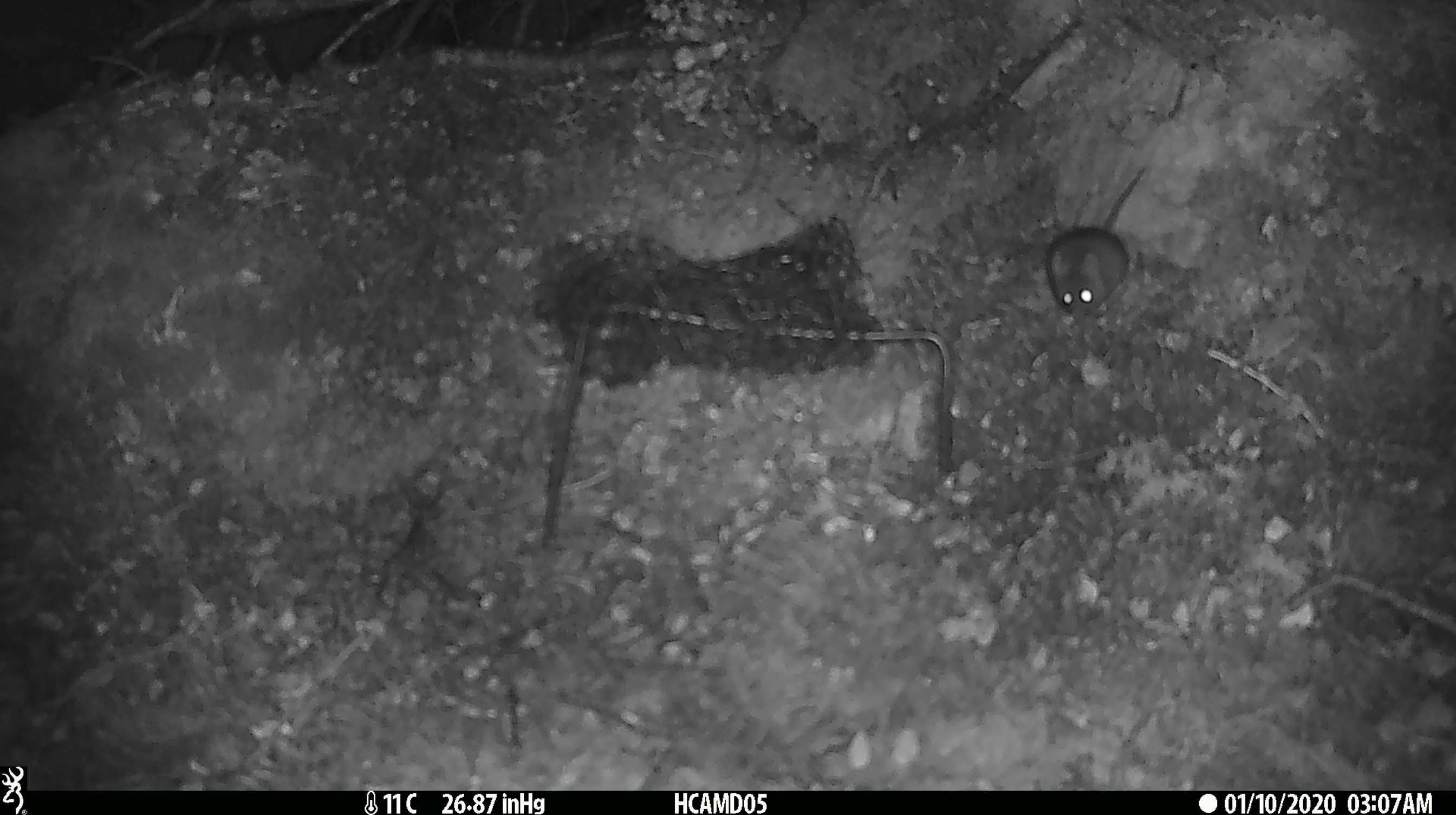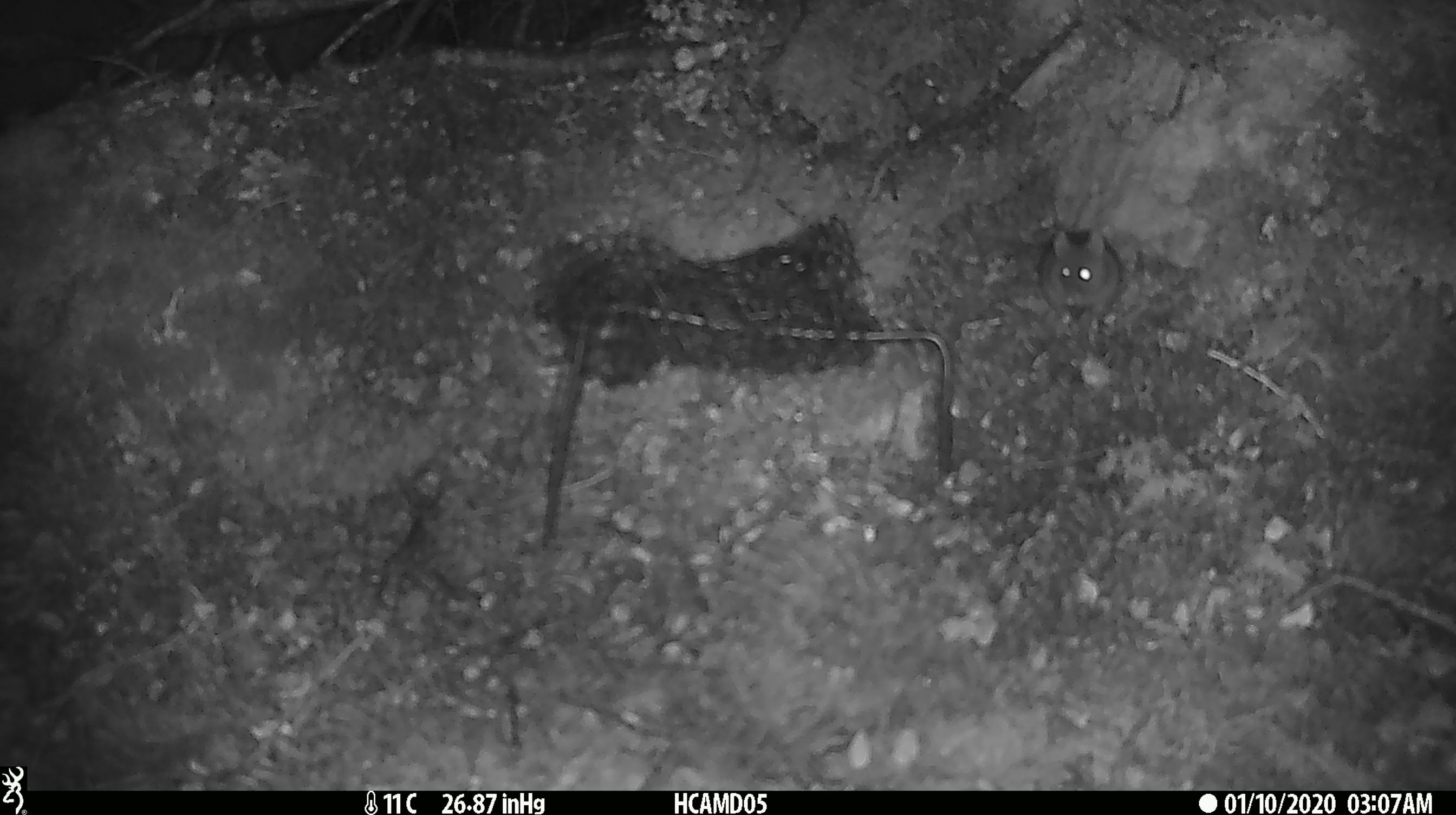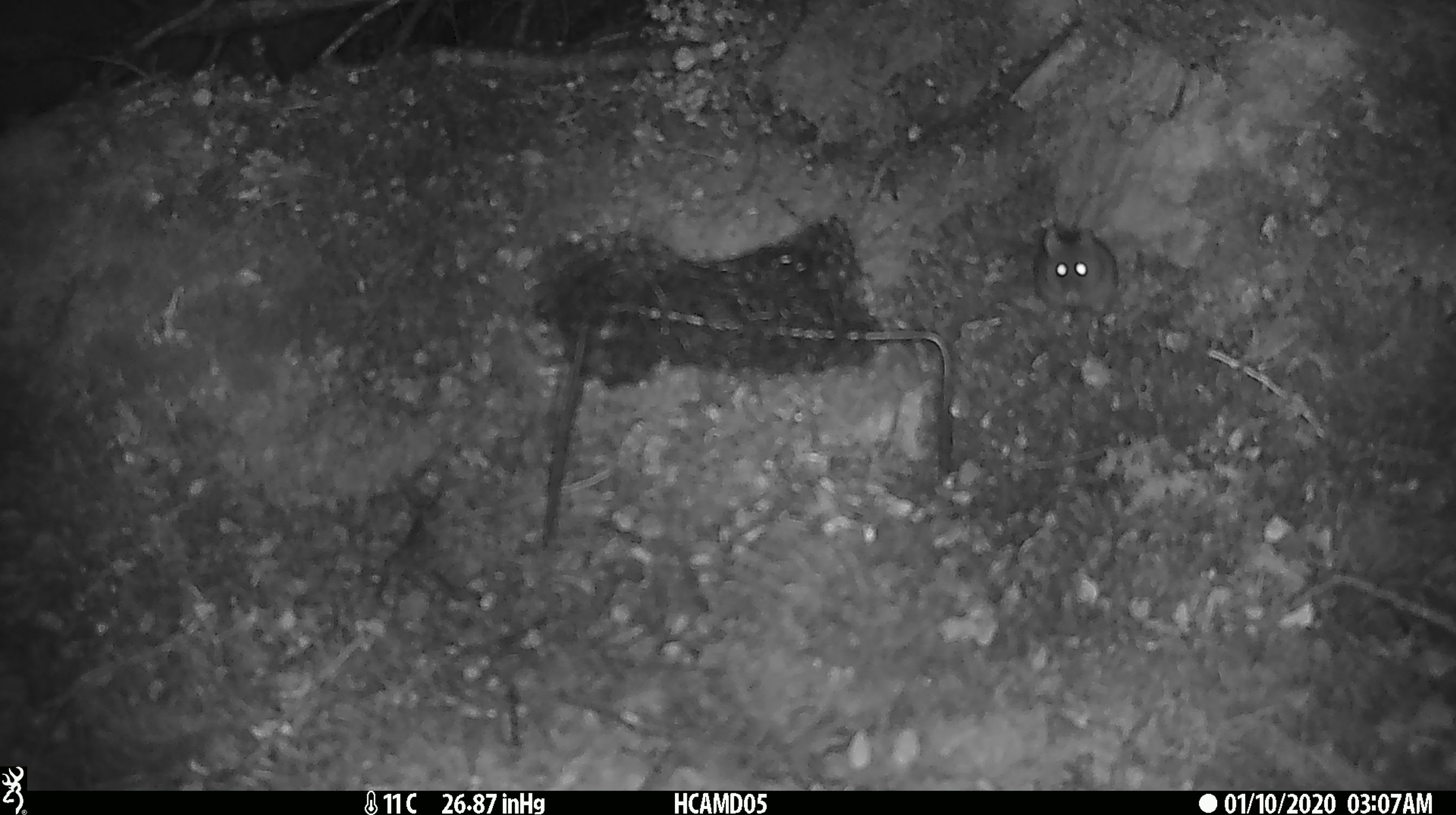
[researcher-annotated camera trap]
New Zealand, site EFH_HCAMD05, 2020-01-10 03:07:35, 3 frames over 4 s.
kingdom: Animalia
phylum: Chordata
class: Mammalia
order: Rodentia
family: Muridae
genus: Mus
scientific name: Mus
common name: mouse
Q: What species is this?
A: Mouse (Mus).